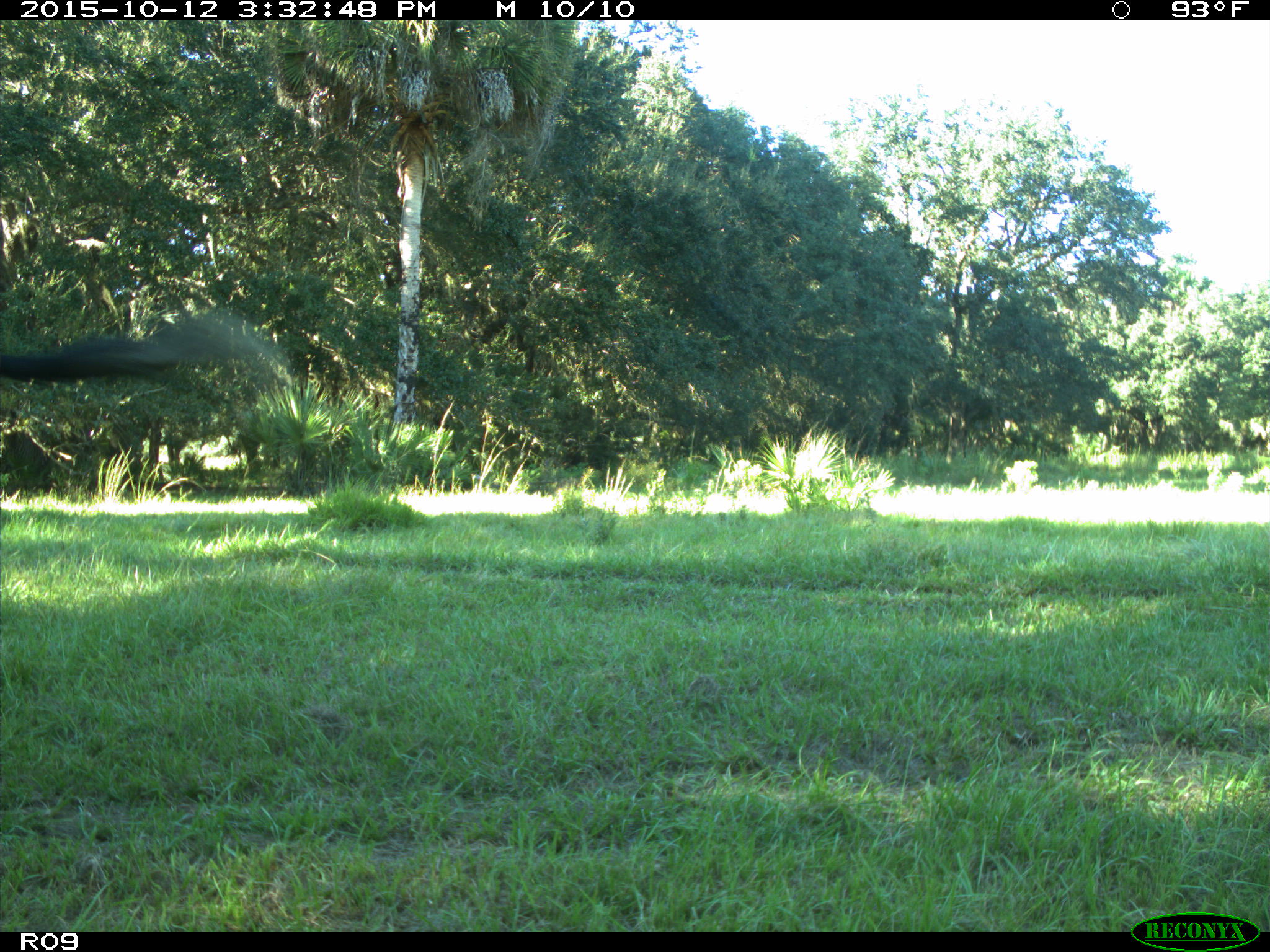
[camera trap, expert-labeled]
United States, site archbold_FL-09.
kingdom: Animalia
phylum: Chordata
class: Mammalia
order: Artiodactyla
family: Bovidae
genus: Bos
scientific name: Bos taurus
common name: domestic cow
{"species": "Bos taurus (domestic cow)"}